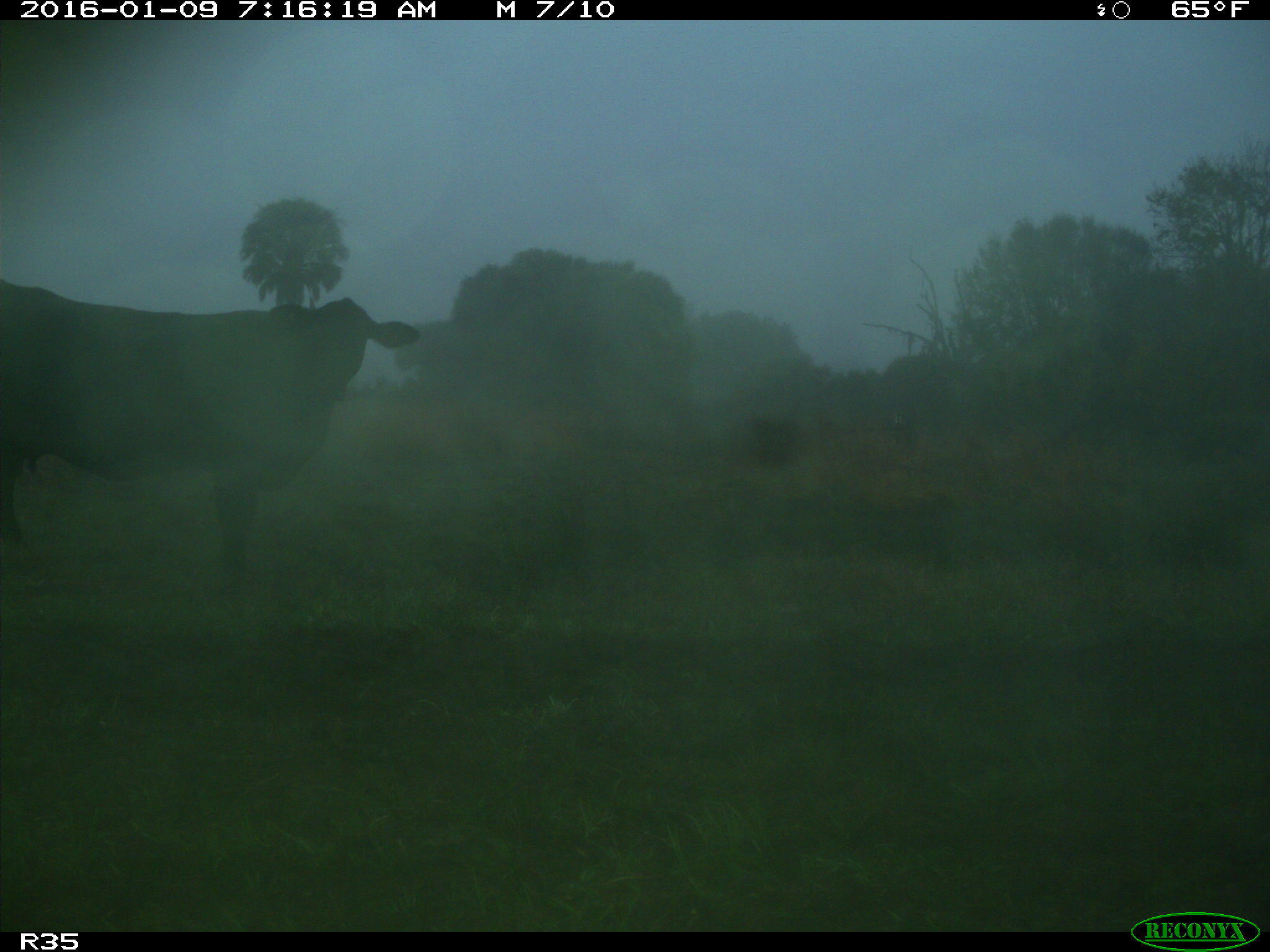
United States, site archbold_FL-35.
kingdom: Animalia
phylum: Chordata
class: Mammalia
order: Artiodactyla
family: Bovidae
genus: Bos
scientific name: Bos taurus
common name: domestic cow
Bos taurus (domestic cow).